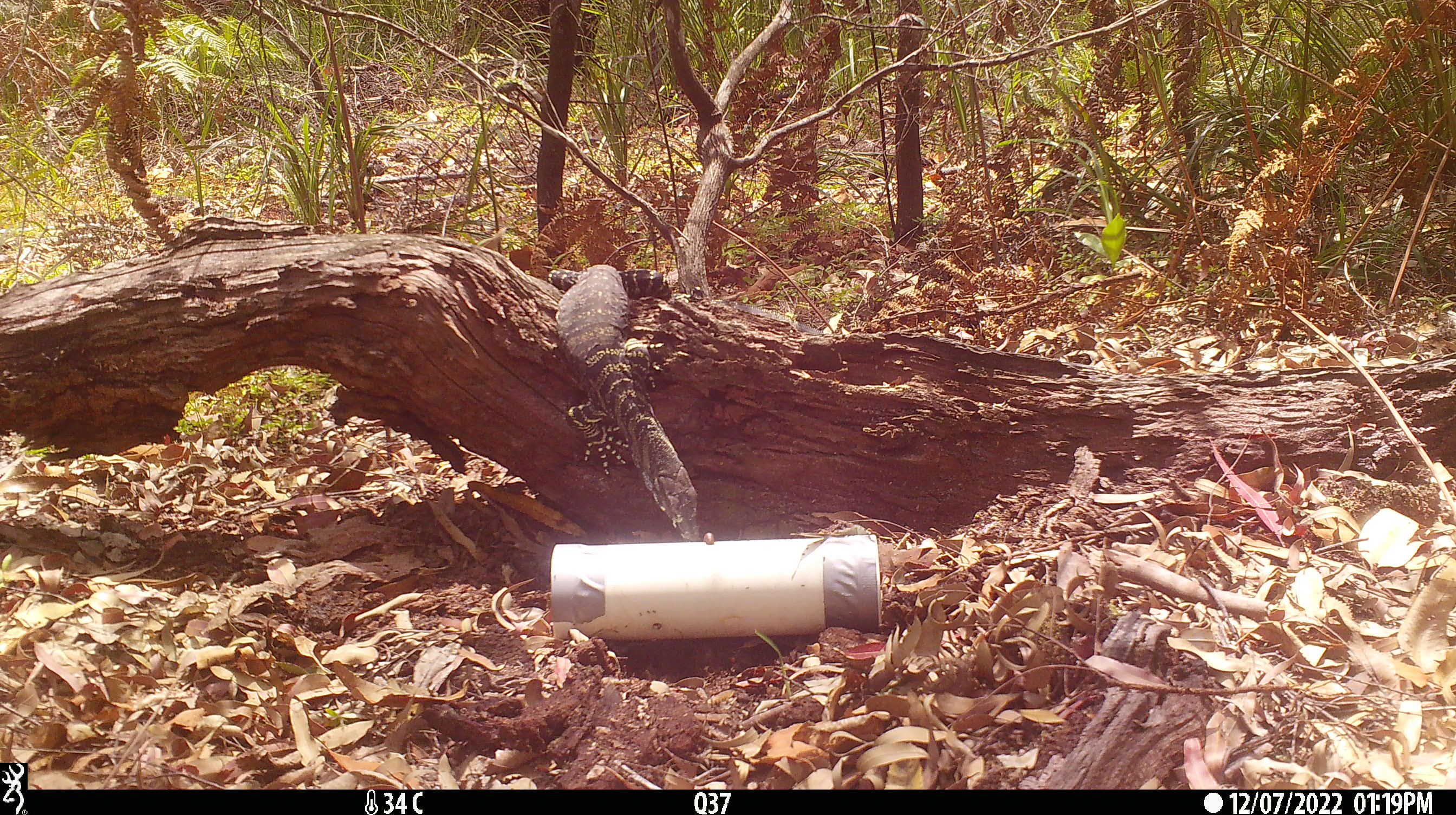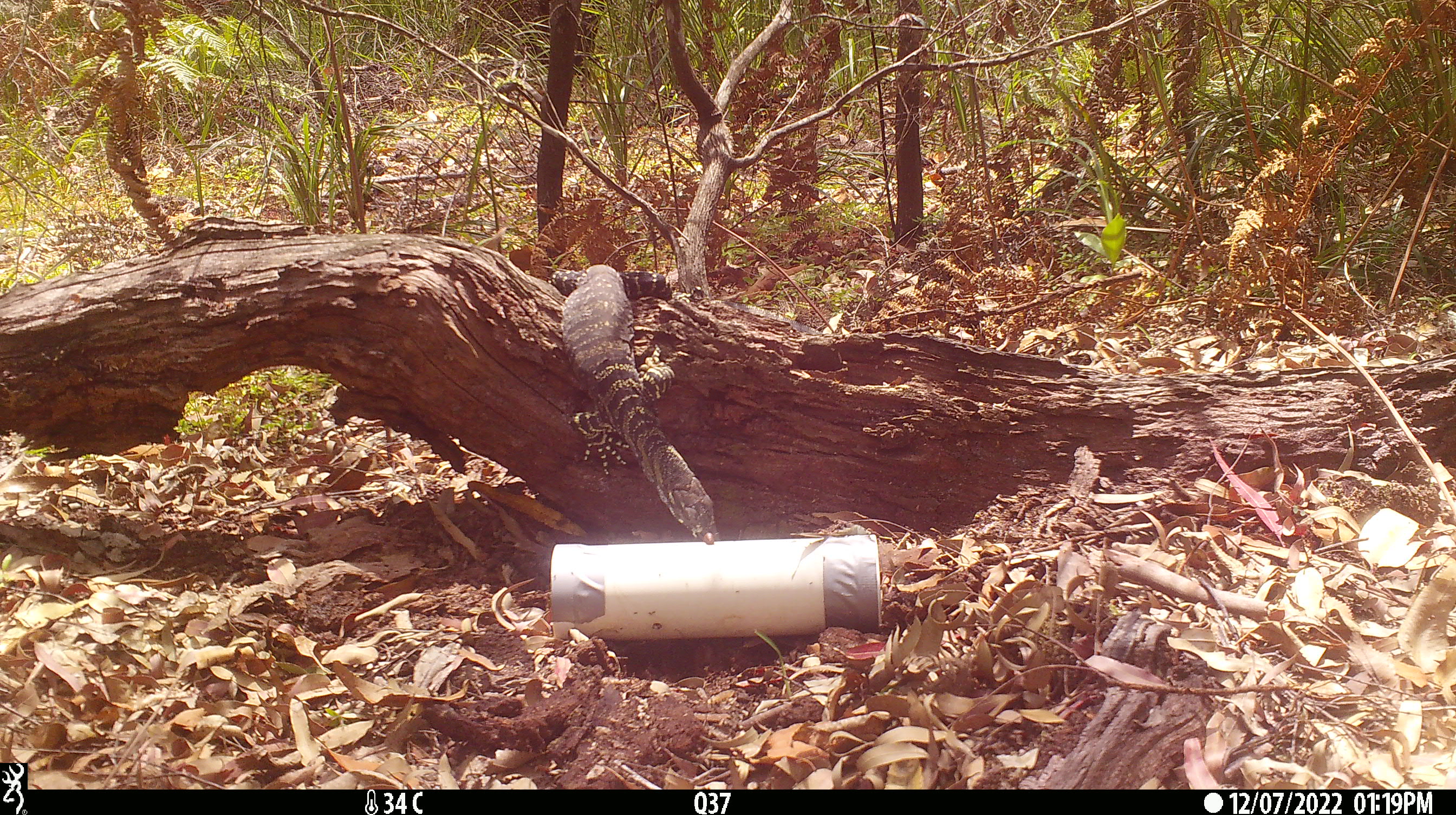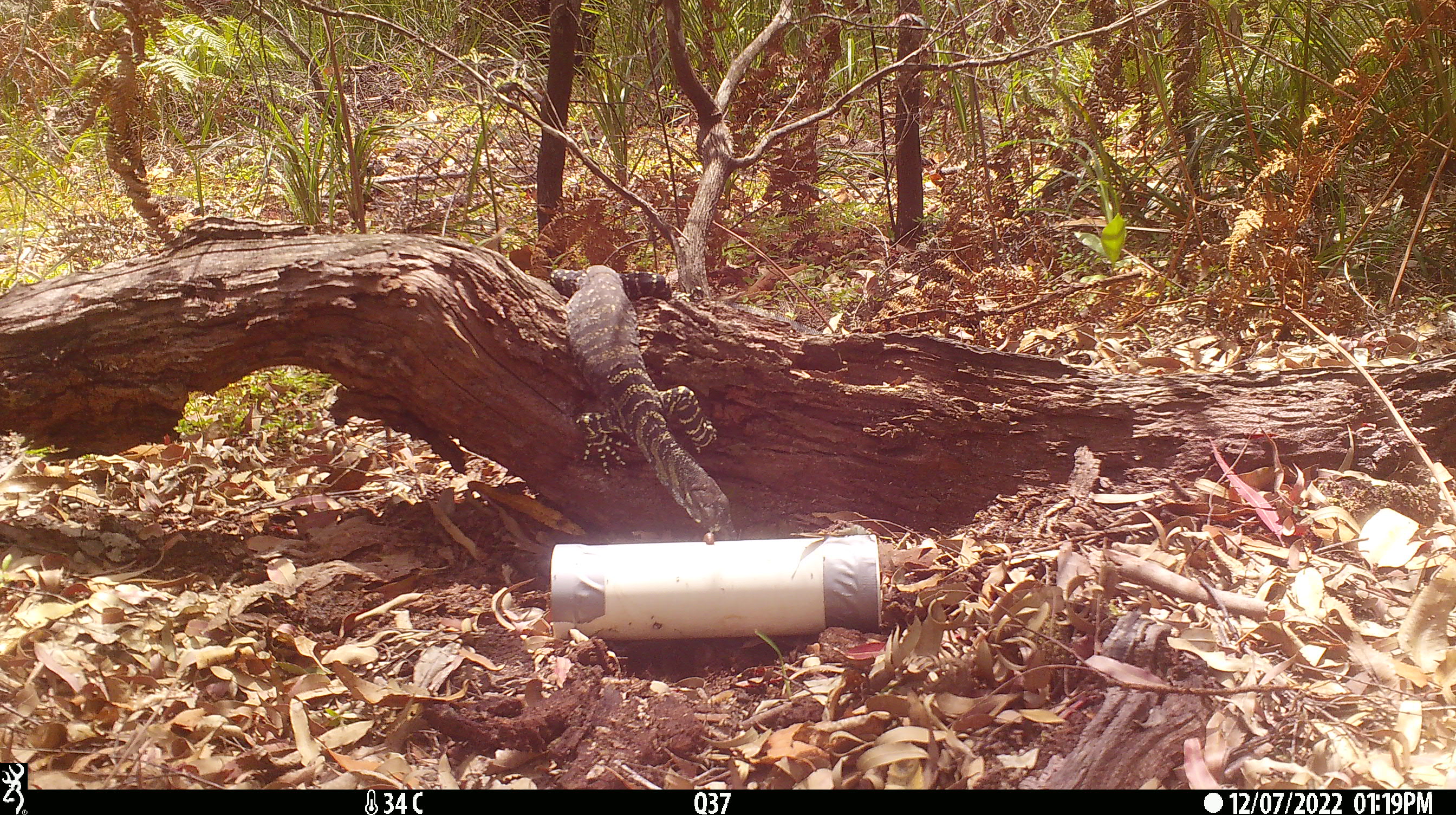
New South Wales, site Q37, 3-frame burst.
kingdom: Animalia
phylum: Chordata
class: Reptilia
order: Squamata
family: Varanidae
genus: Varanus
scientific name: Varanus varius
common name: lace monitor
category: goanna